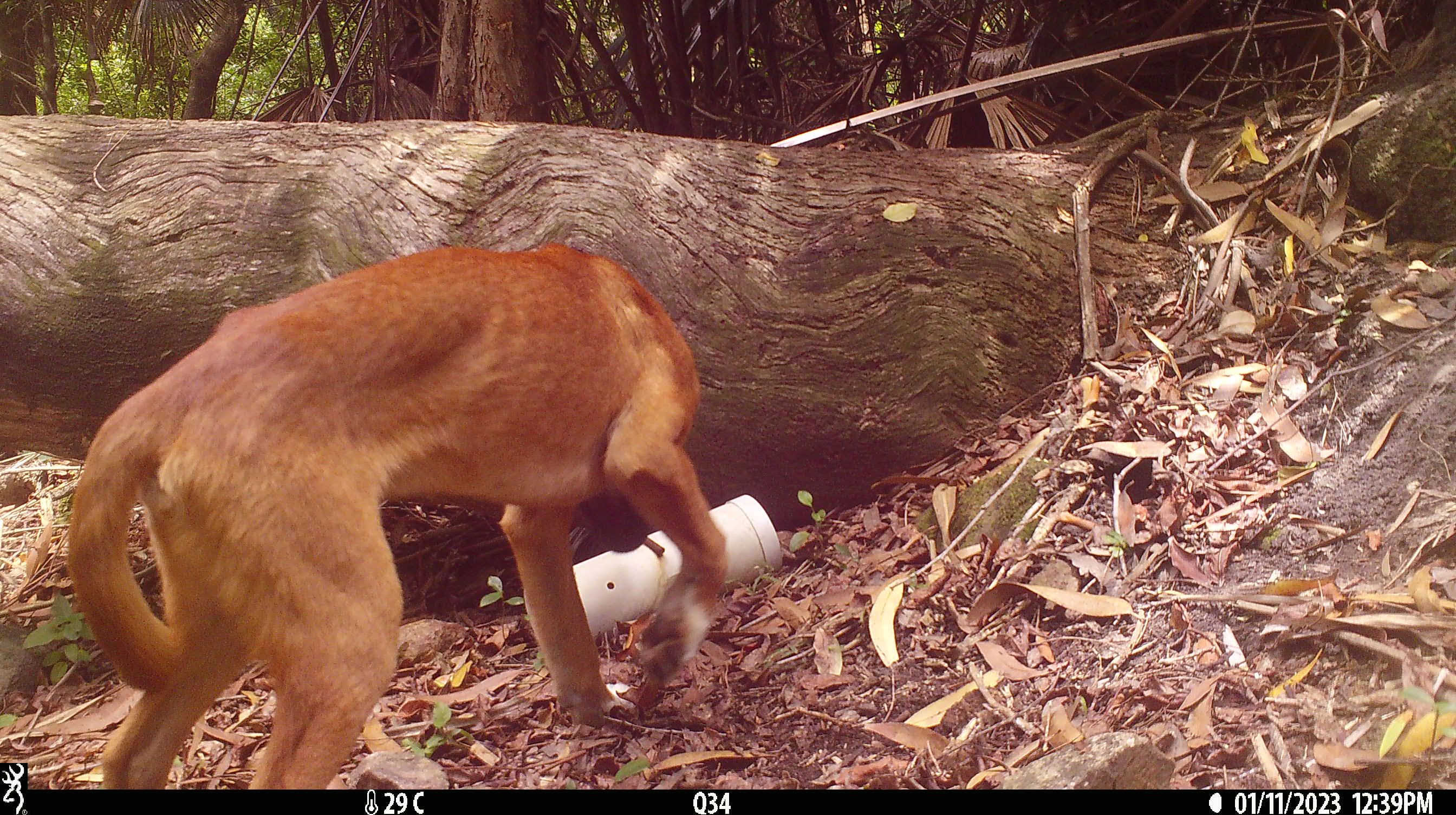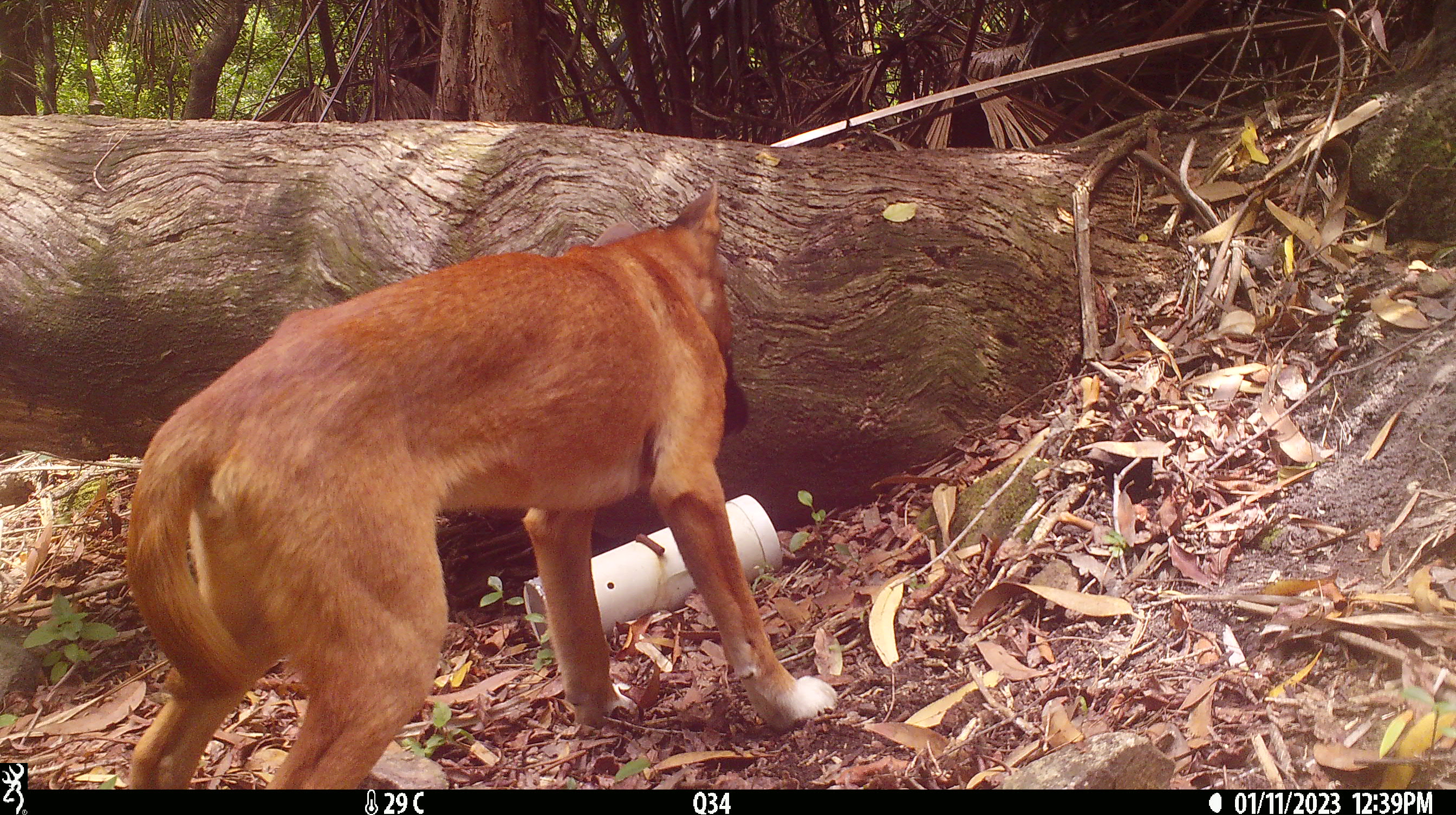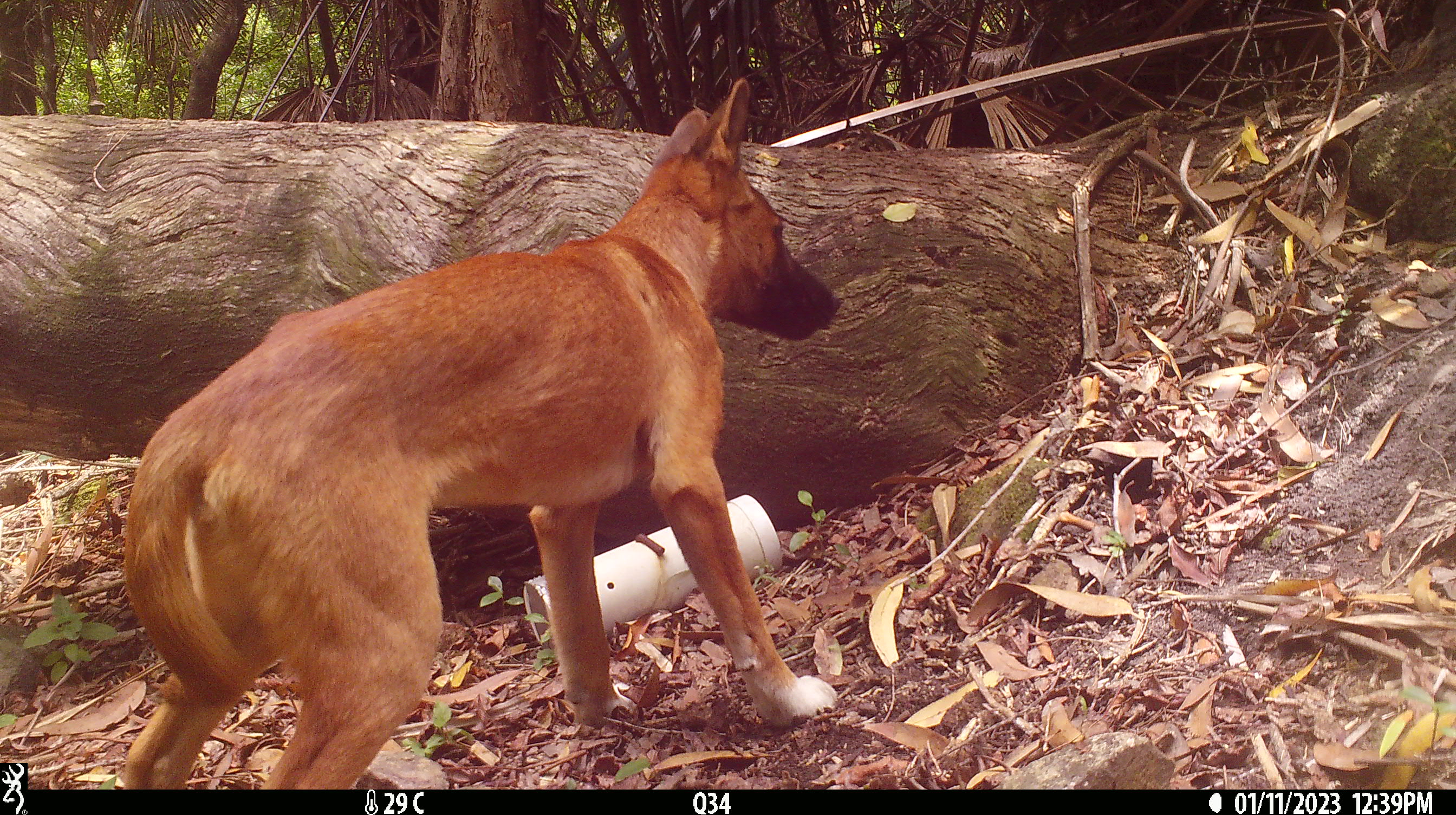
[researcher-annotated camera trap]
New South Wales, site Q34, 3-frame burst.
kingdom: Animalia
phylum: Chordata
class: Mammalia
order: Carnivora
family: Canidae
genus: Canis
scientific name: Canis familiaris dingo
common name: dingo